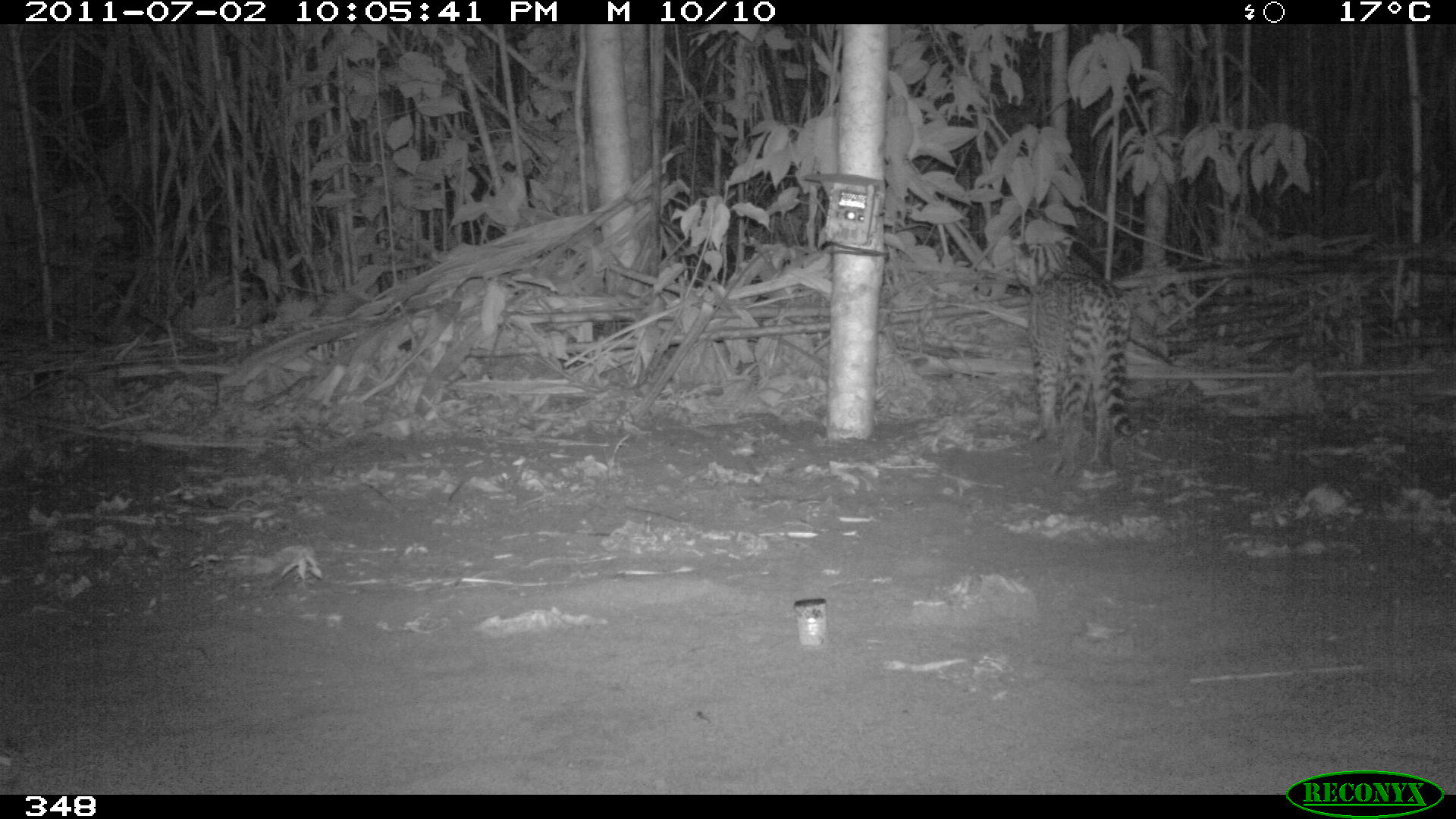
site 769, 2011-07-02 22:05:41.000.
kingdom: Animalia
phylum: Chordata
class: Mammalia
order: Carnivora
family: Felidae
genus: Leopardus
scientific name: Leopardus pardalis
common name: ocelot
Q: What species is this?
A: Leopardus pardalis (ocelot).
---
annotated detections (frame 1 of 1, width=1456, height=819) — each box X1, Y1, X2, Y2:
leopardus pardalis: 1007, 233, 1134, 484